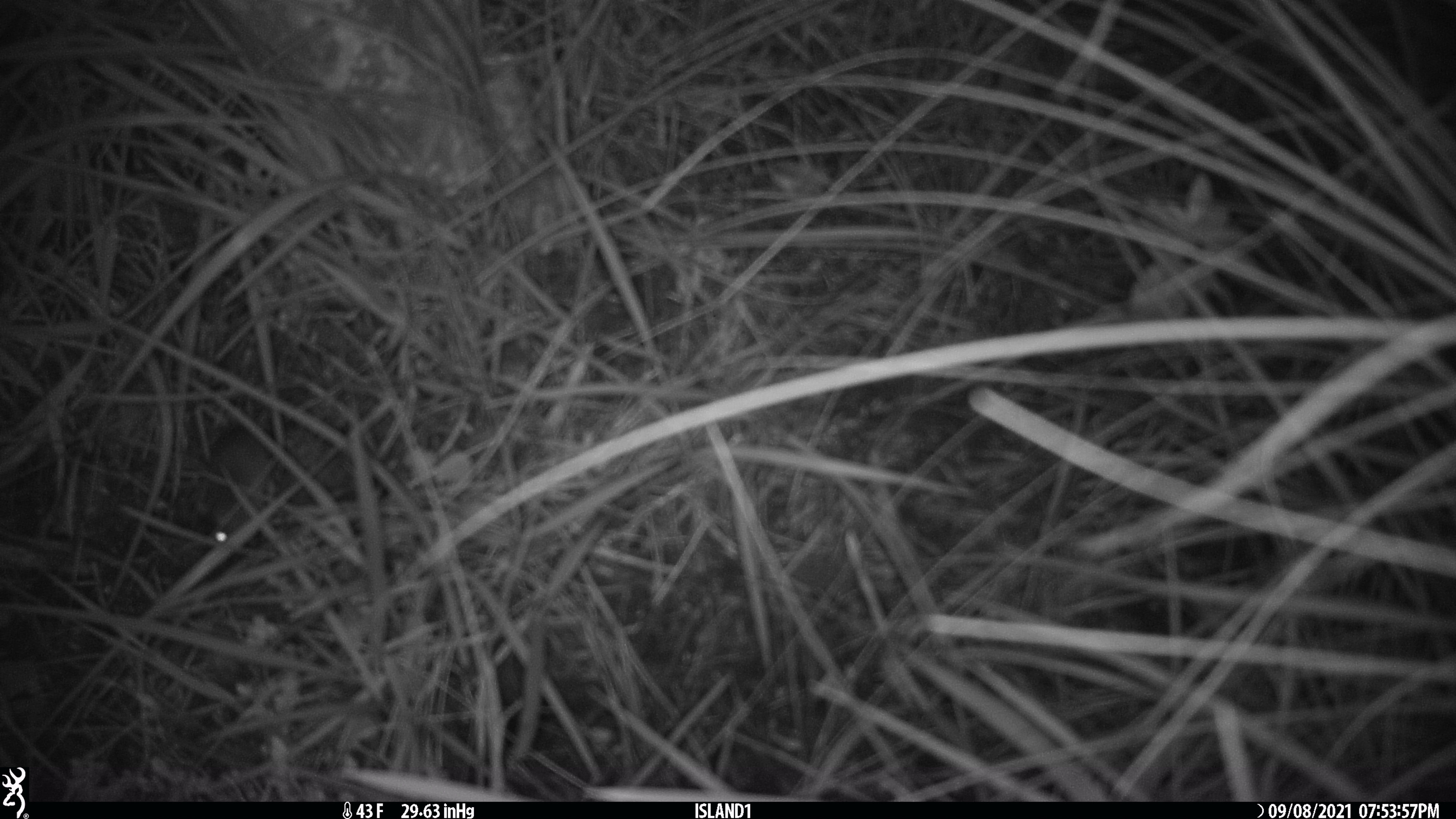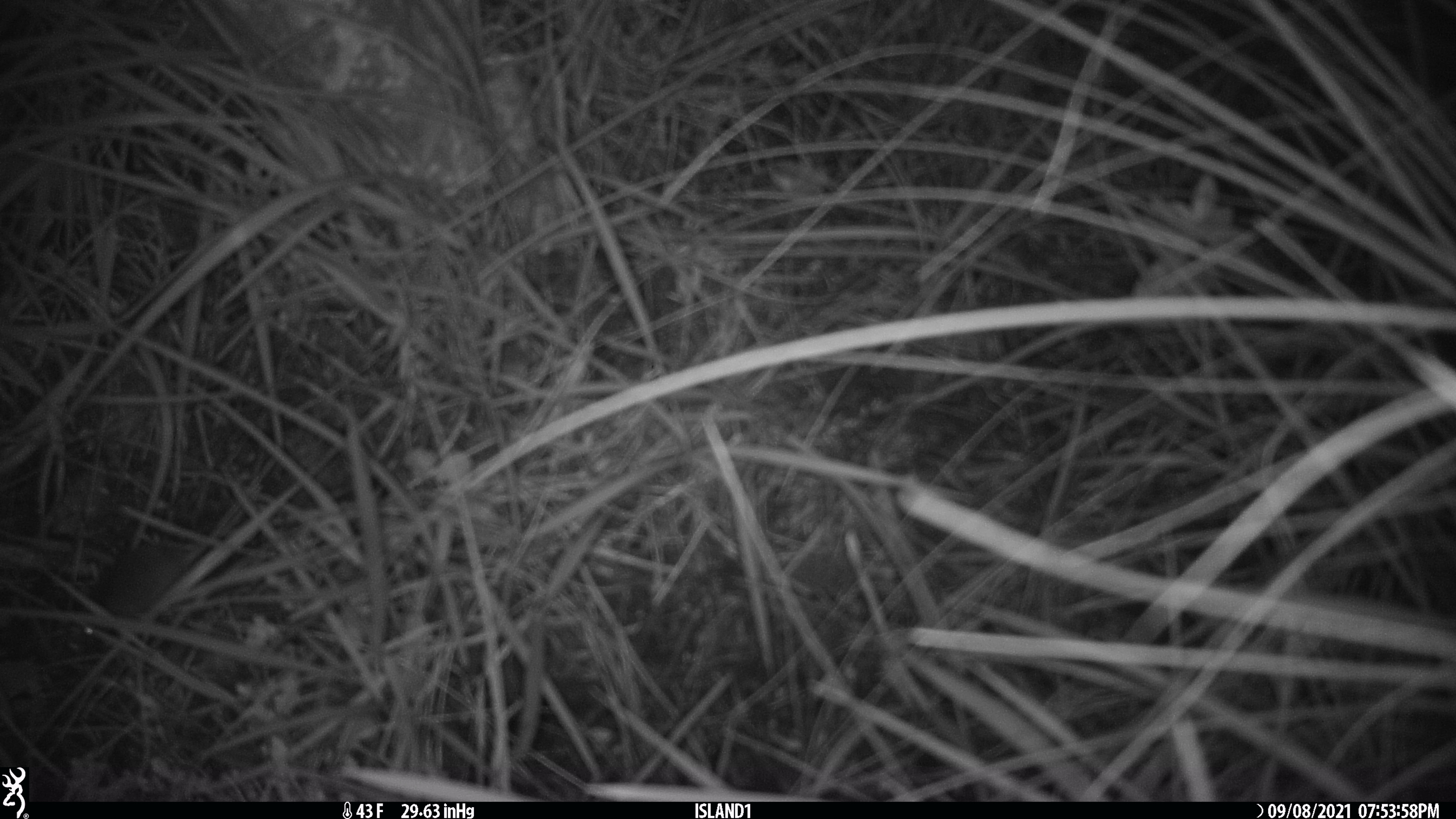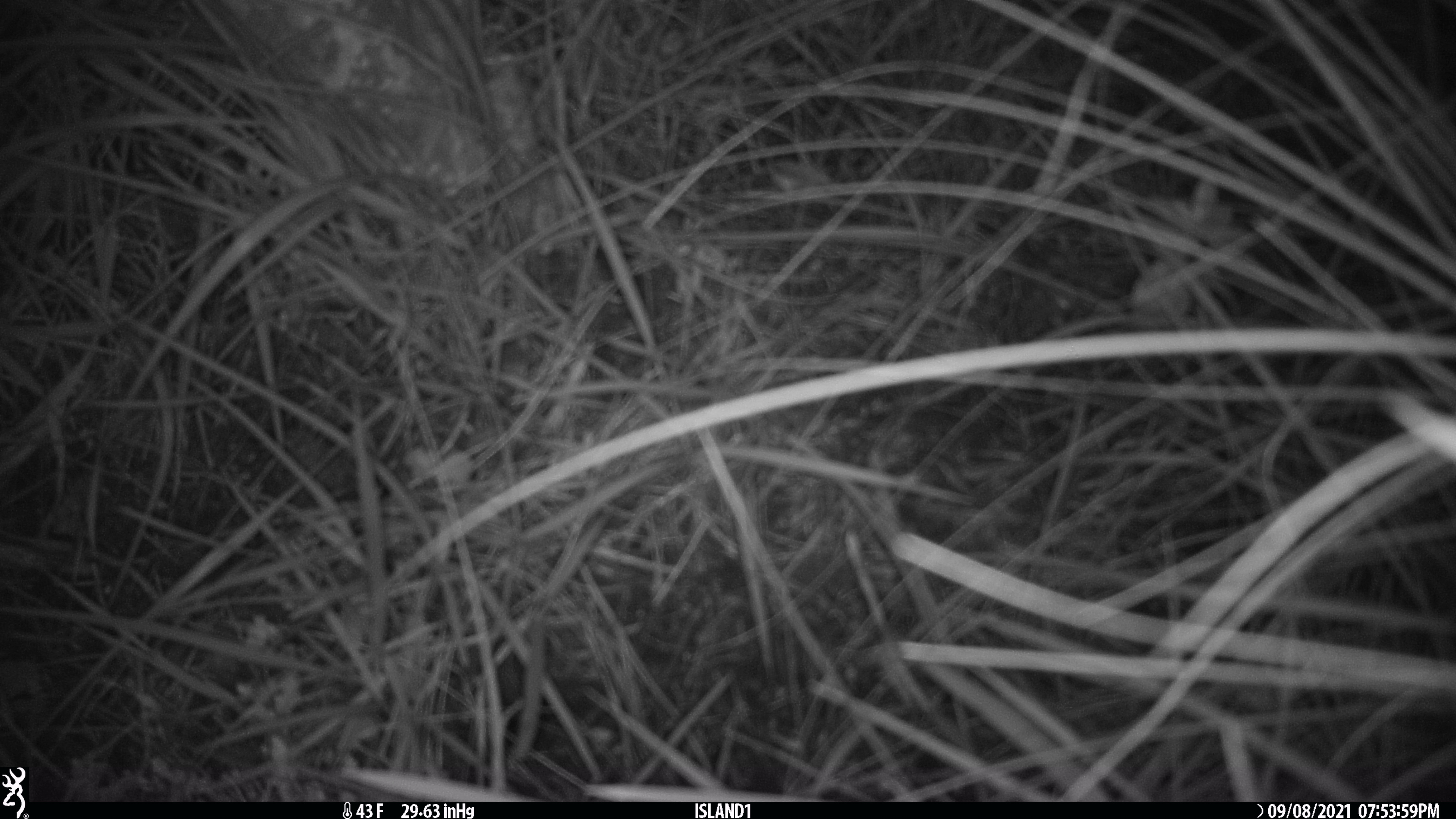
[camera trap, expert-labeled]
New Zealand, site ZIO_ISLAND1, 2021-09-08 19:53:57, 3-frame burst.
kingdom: Animalia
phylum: Chordata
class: Mammalia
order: Rodentia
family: Muridae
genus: Mus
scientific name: Mus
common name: mouse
Mouse (Mus).